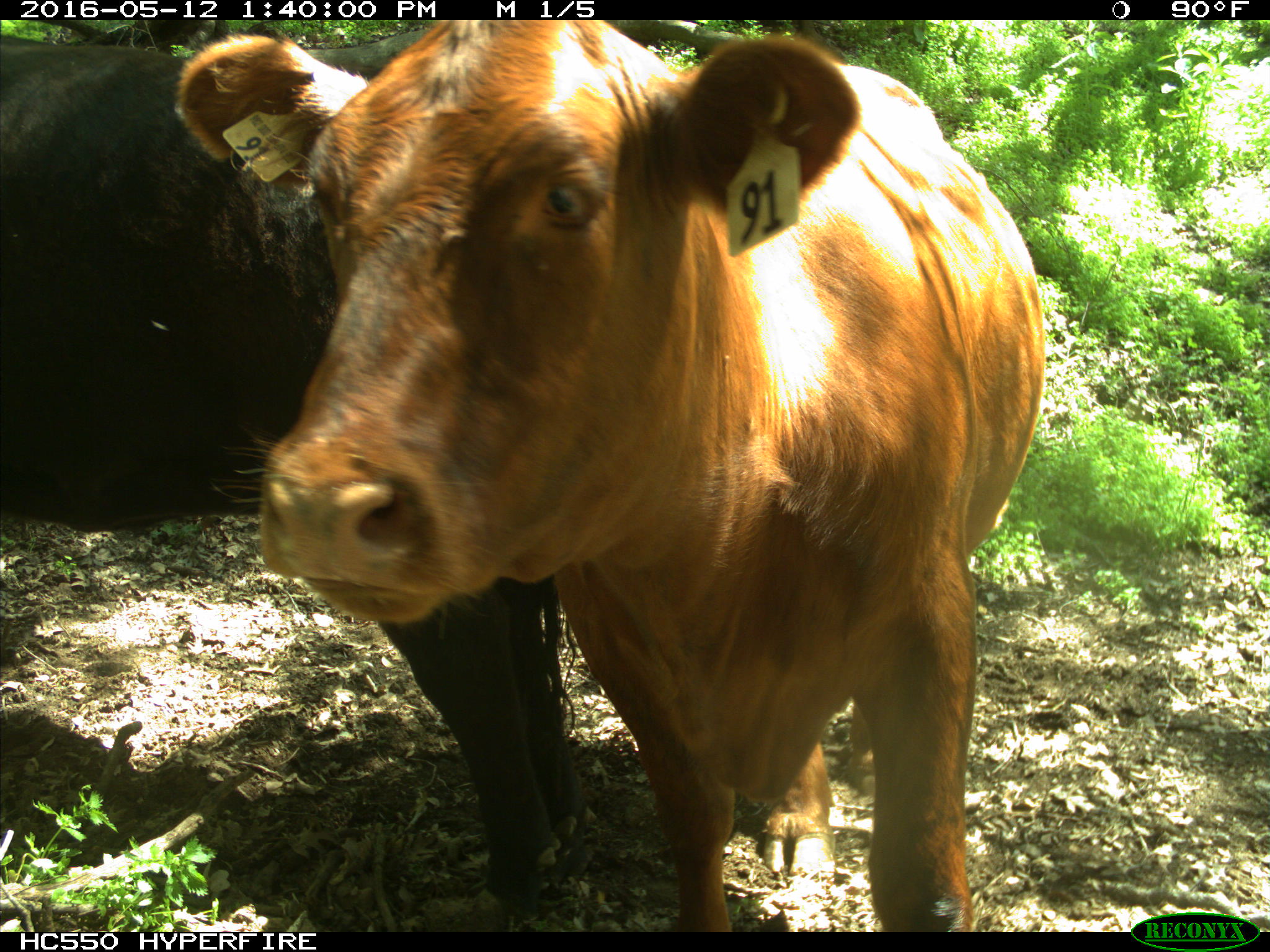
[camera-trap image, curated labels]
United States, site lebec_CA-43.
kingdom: Animalia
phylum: Chordata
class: Mammalia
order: Artiodactyla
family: Bovidae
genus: Bos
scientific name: Bos taurus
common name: domestic cow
Bos taurus (domestic cow).